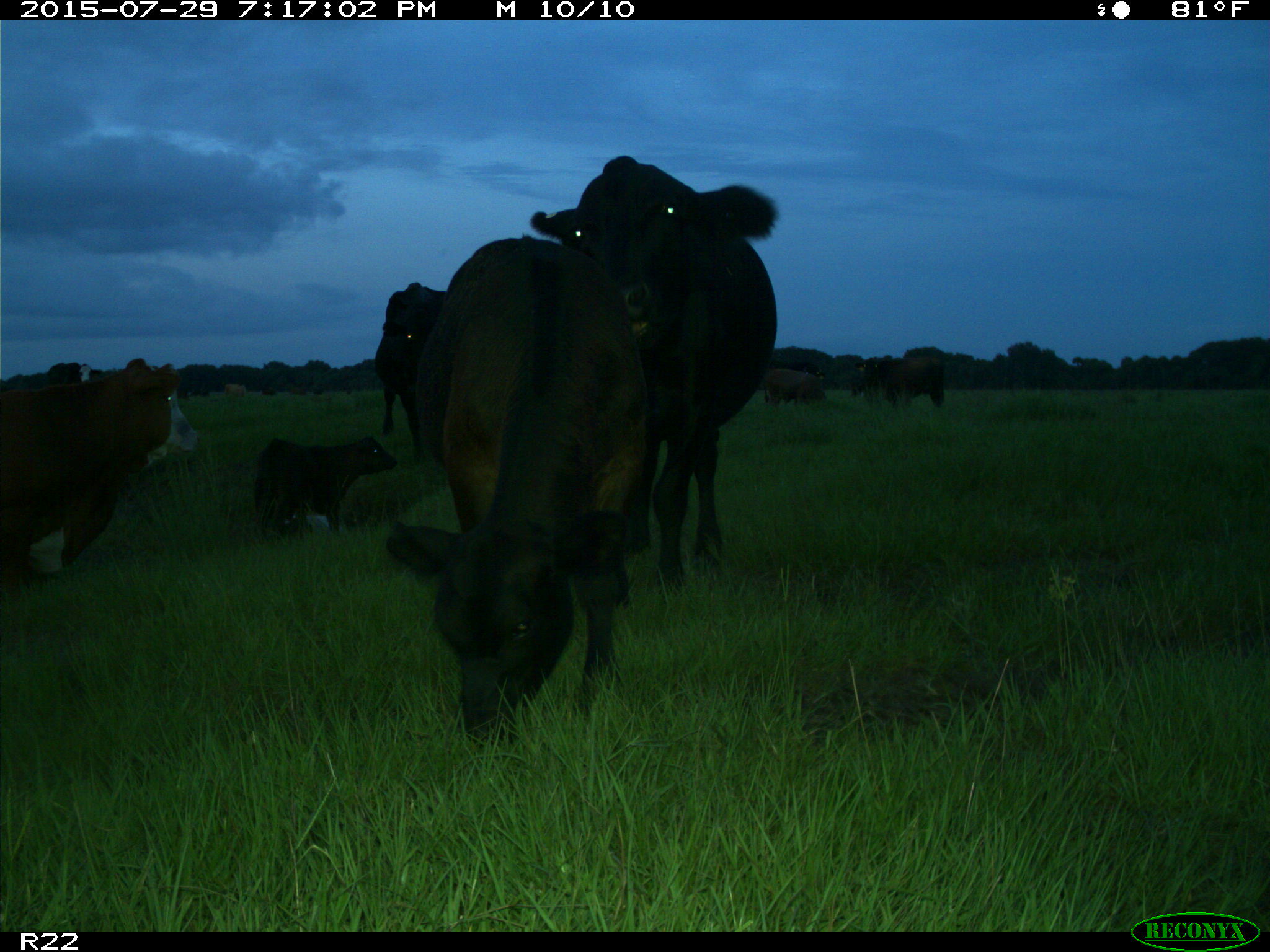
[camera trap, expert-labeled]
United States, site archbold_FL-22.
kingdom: Animalia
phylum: Chordata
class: Mammalia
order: Artiodactyla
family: Bovidae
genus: Bos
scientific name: Bos taurus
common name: domestic cow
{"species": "Bos taurus (domestic cow)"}